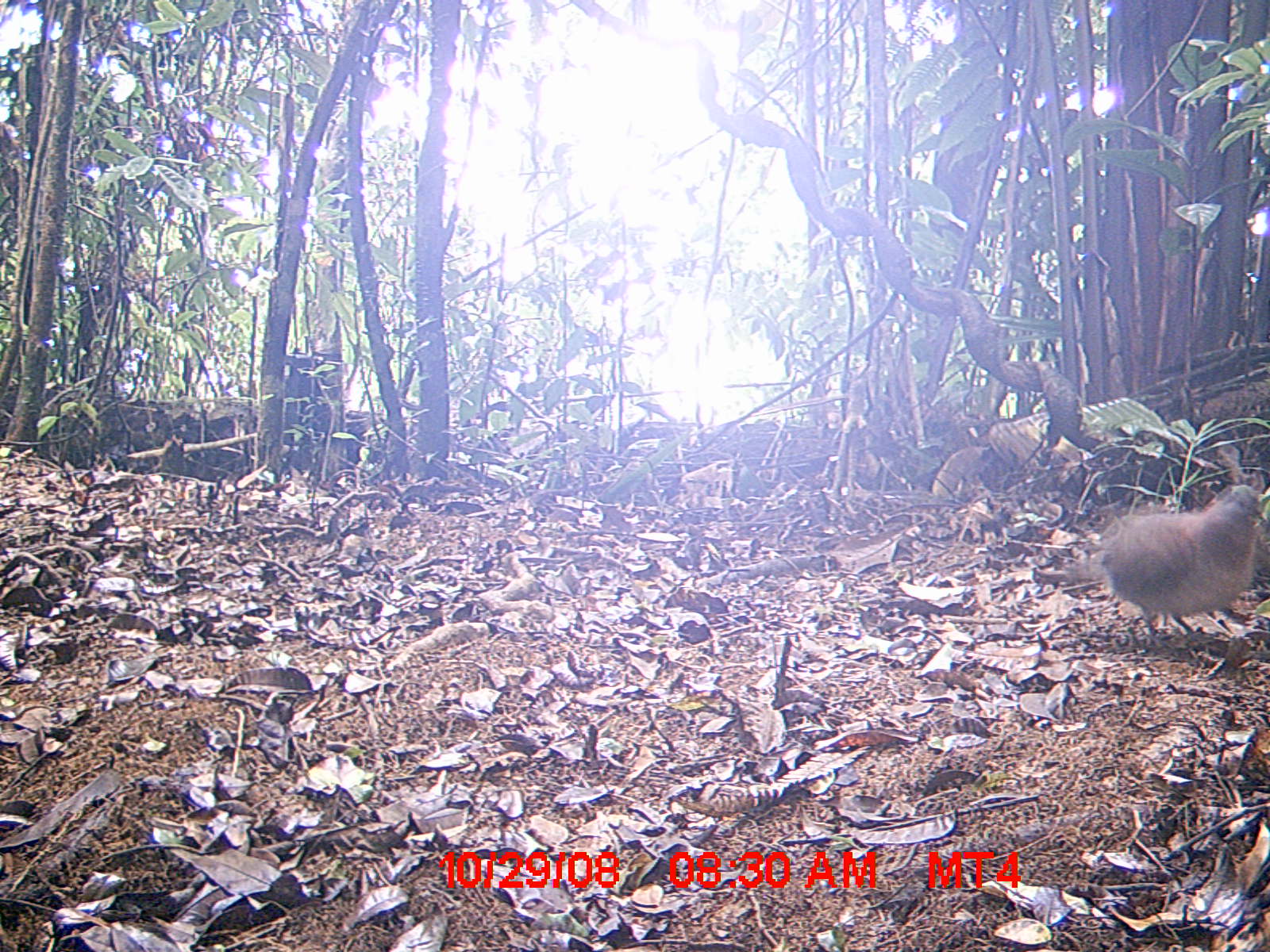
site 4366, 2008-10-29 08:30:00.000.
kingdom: Animalia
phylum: Chordata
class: Aves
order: Columbiformes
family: Columbidae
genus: Streptopelia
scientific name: Streptopelia picturata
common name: madagascar turtle-dove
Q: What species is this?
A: Streptopelia picturata (madagascar turtle-dove).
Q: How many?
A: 1.